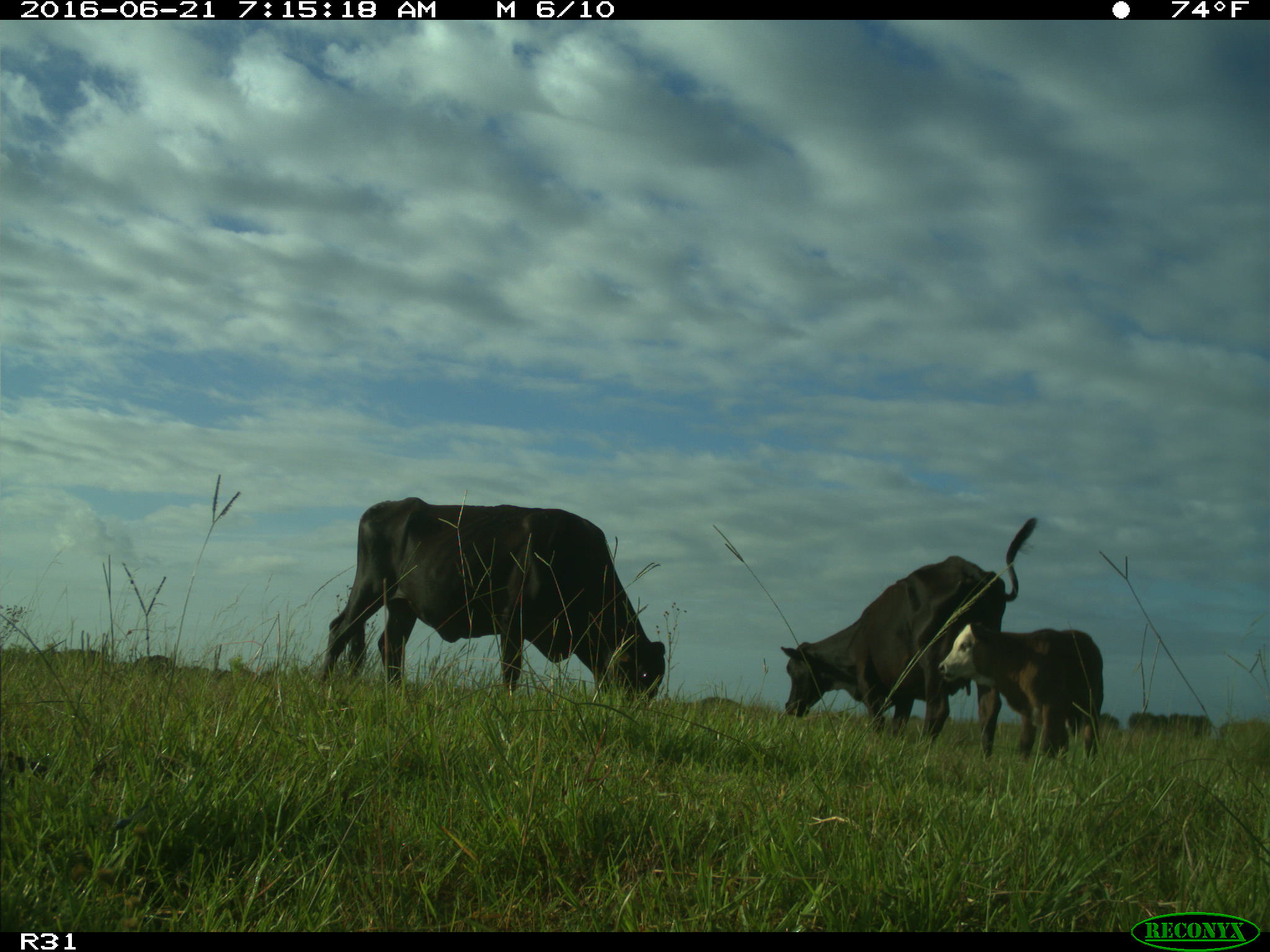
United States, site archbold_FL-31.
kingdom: Animalia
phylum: Chordata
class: Mammalia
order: Artiodactyla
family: Bovidae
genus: Bos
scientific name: Bos taurus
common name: domestic cow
Bos taurus (domestic cow).